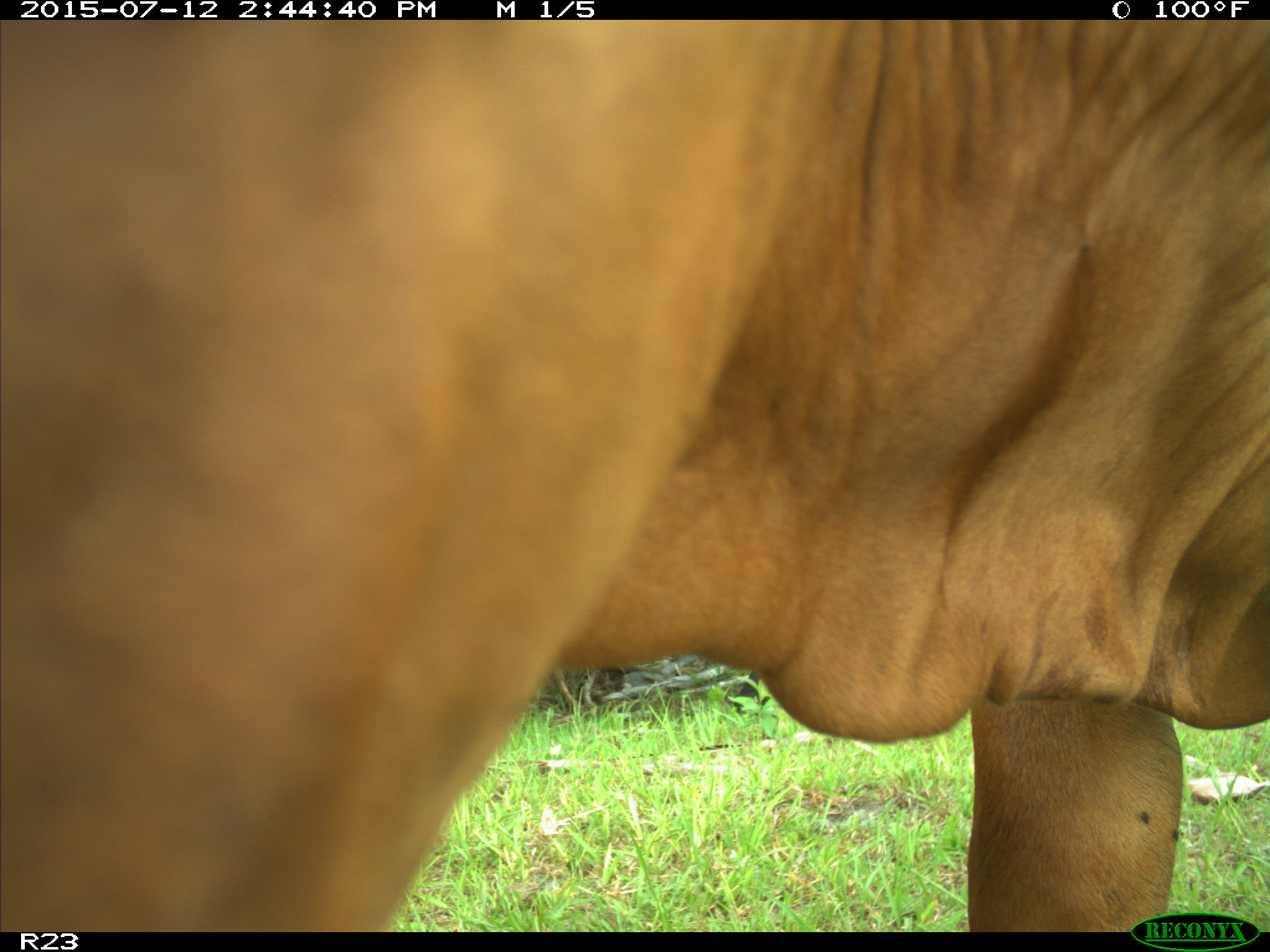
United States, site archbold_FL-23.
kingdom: Animalia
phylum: Chordata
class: Mammalia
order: Artiodactyla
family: Bovidae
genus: Bos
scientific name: Bos taurus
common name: domestic cow